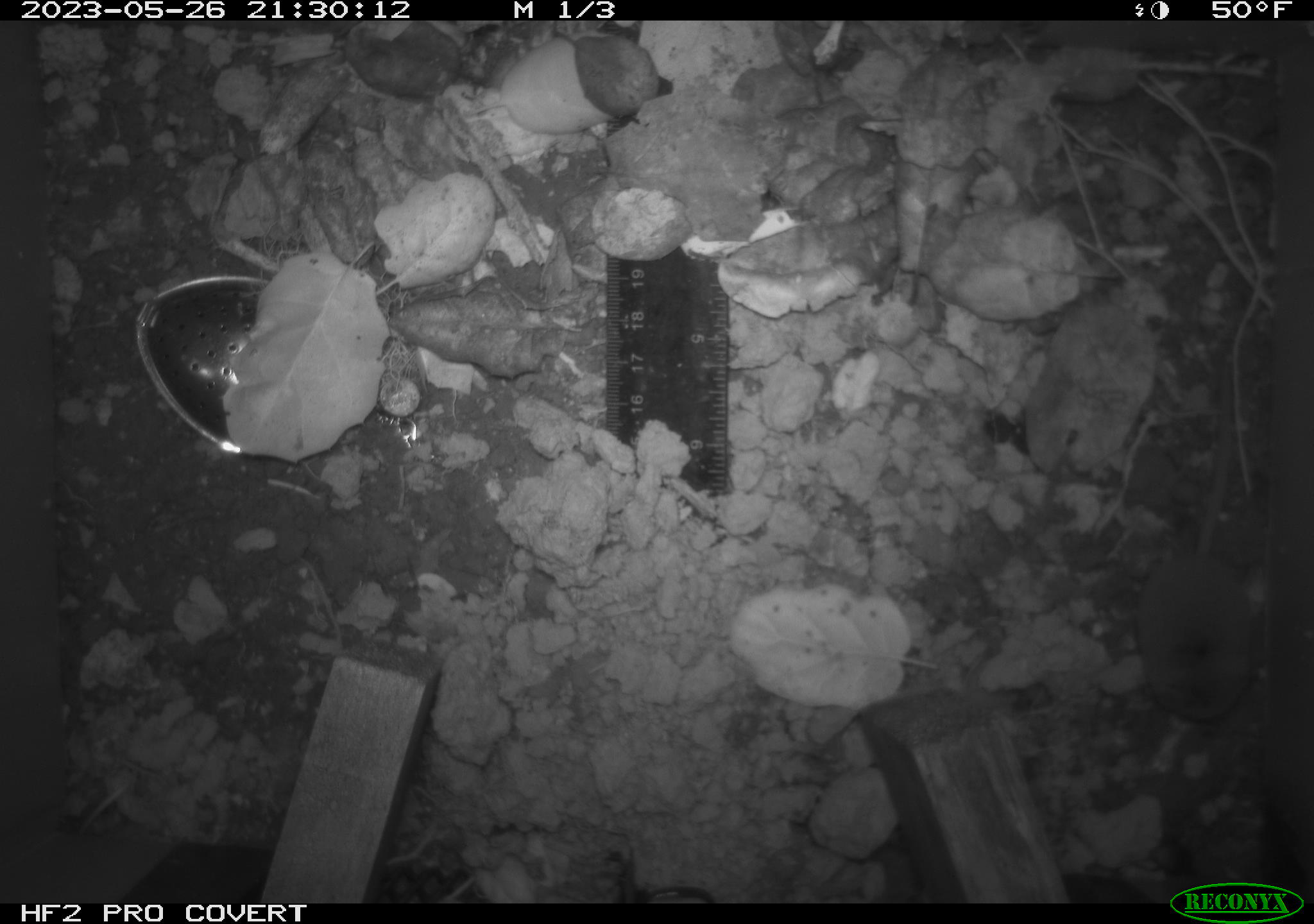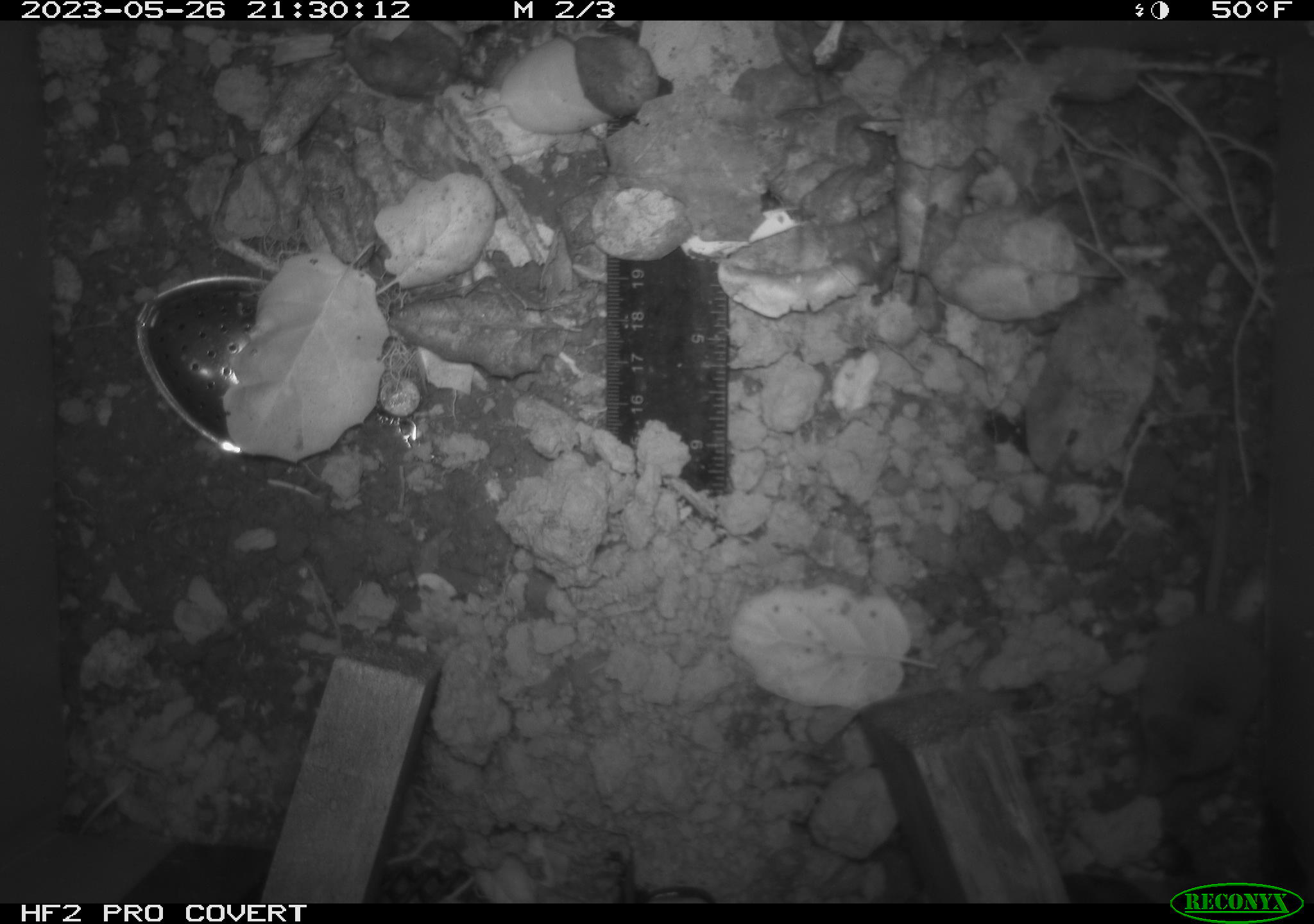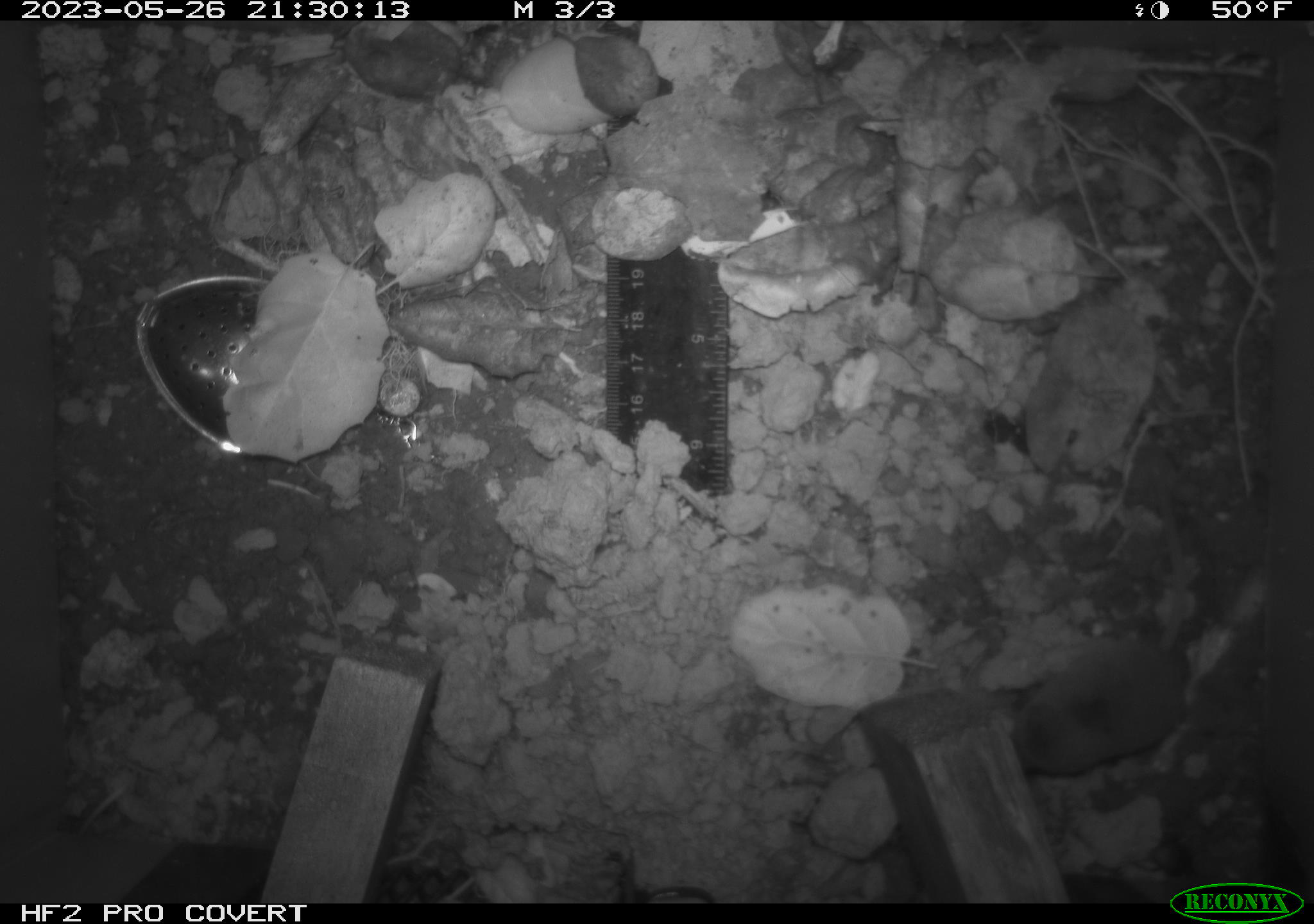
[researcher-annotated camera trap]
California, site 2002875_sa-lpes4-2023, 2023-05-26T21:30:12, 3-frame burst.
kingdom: Animalia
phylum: Chordata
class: Mammalia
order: Eulipotyphla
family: Soricidae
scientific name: Soricidae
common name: shrews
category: soricidae family